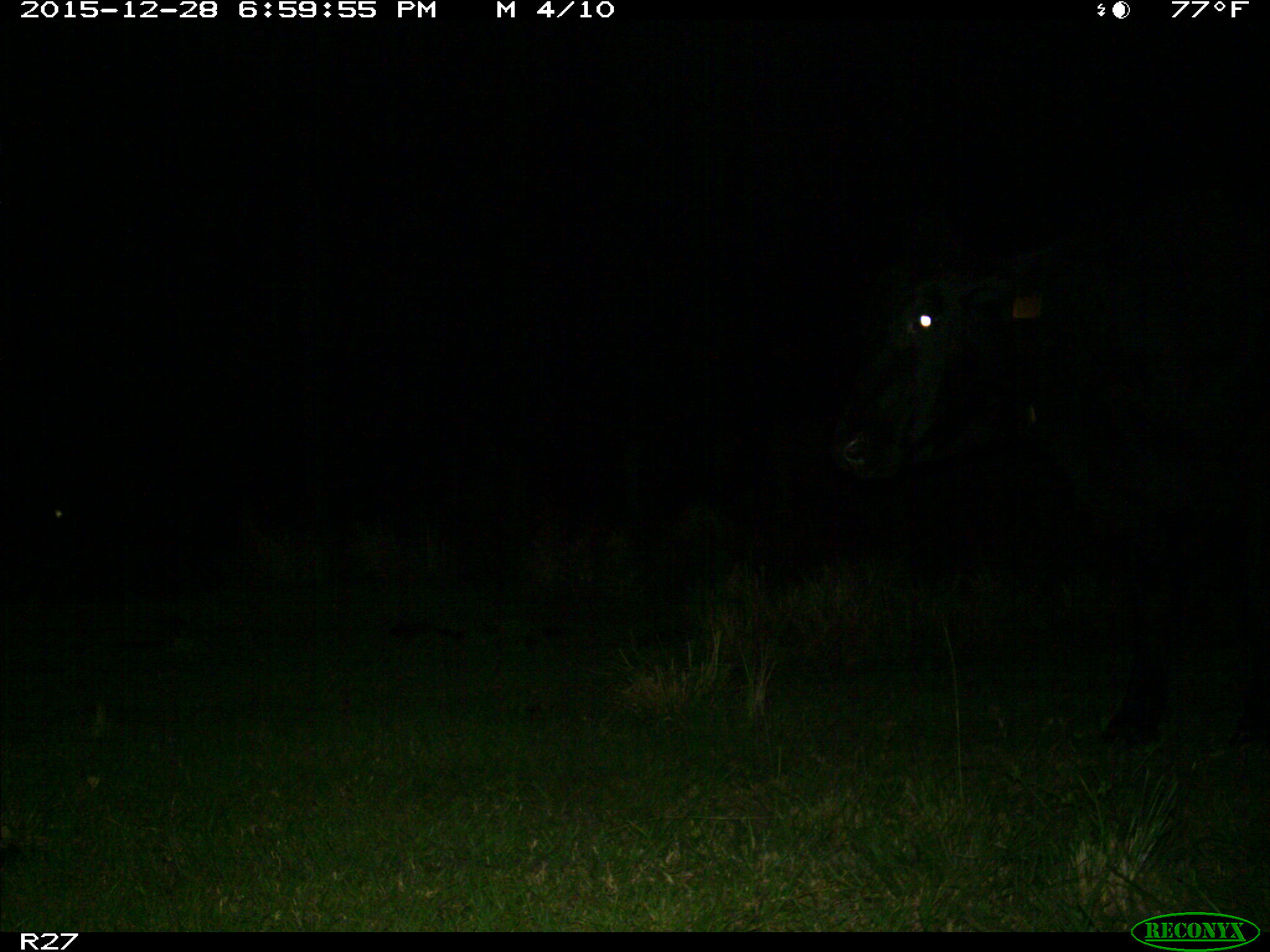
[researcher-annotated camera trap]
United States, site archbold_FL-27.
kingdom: Animalia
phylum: Chordata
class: Mammalia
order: Artiodactyla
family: Bovidae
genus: Bos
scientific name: Bos taurus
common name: domestic cow